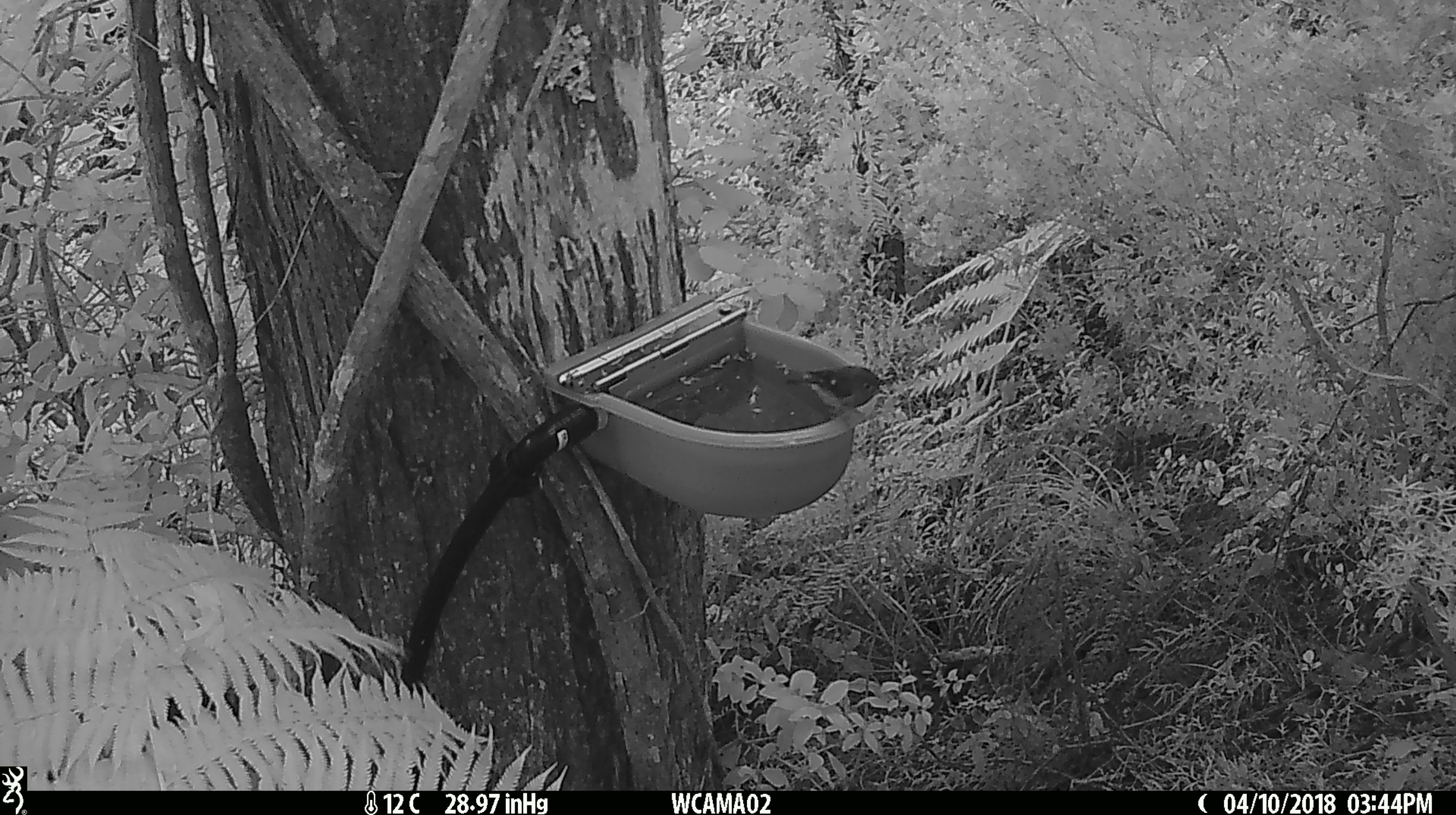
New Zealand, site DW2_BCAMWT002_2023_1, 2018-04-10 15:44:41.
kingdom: Animalia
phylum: Chordata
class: Aves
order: Passeriformes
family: Petroicidae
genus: Petroica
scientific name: Petroica macrocephala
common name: tomtit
Tomtit (Petroica macrocephala).